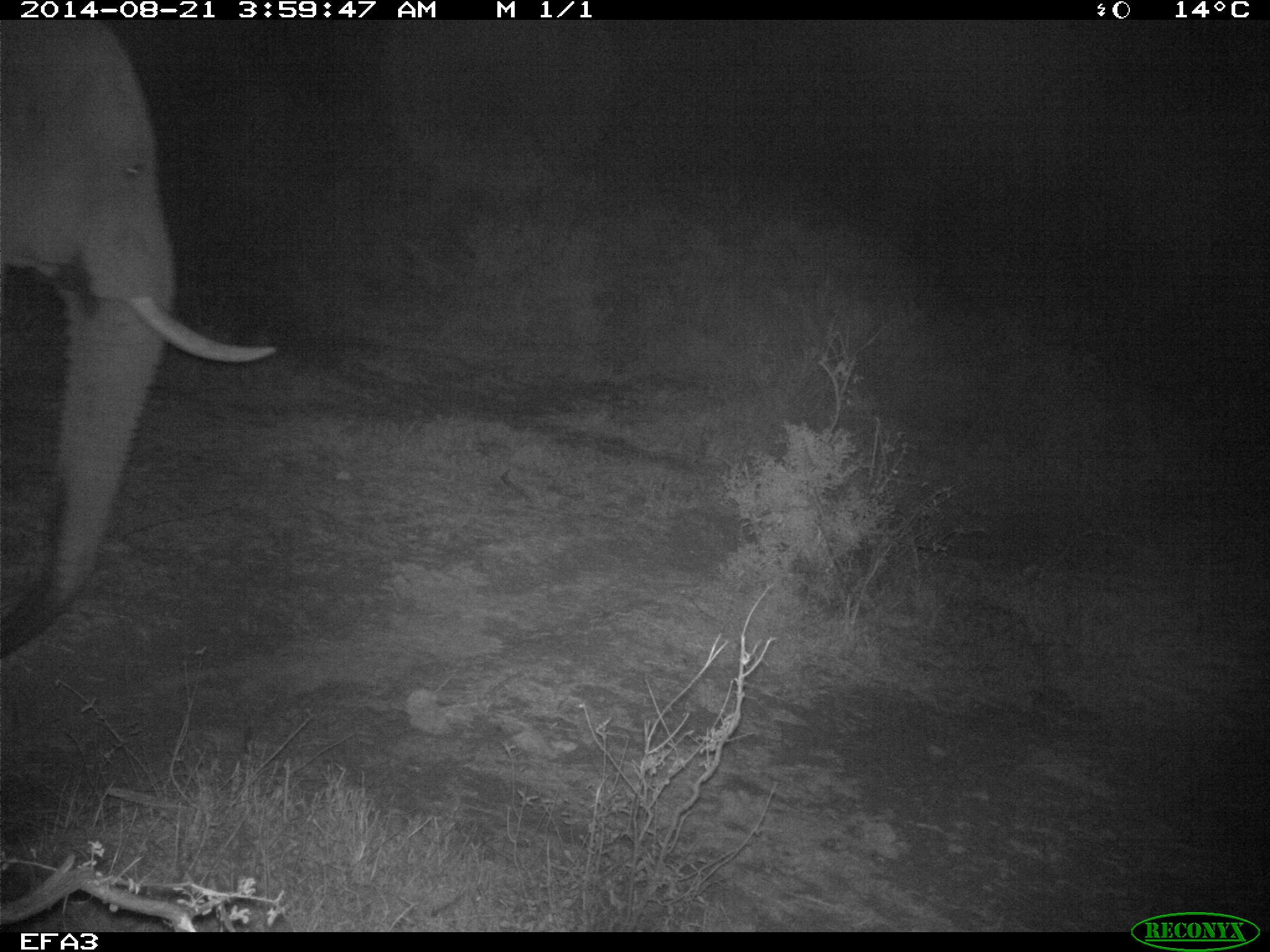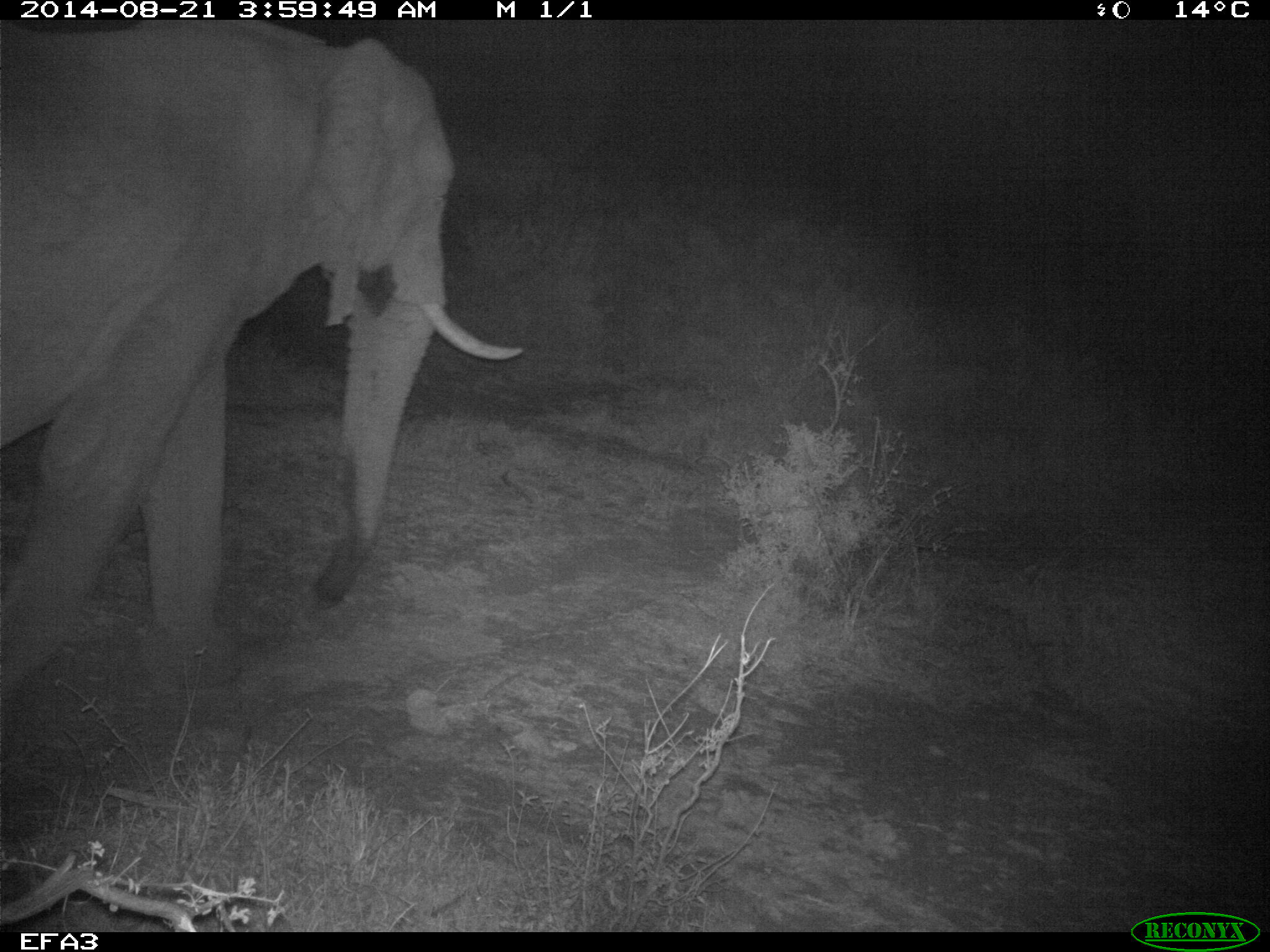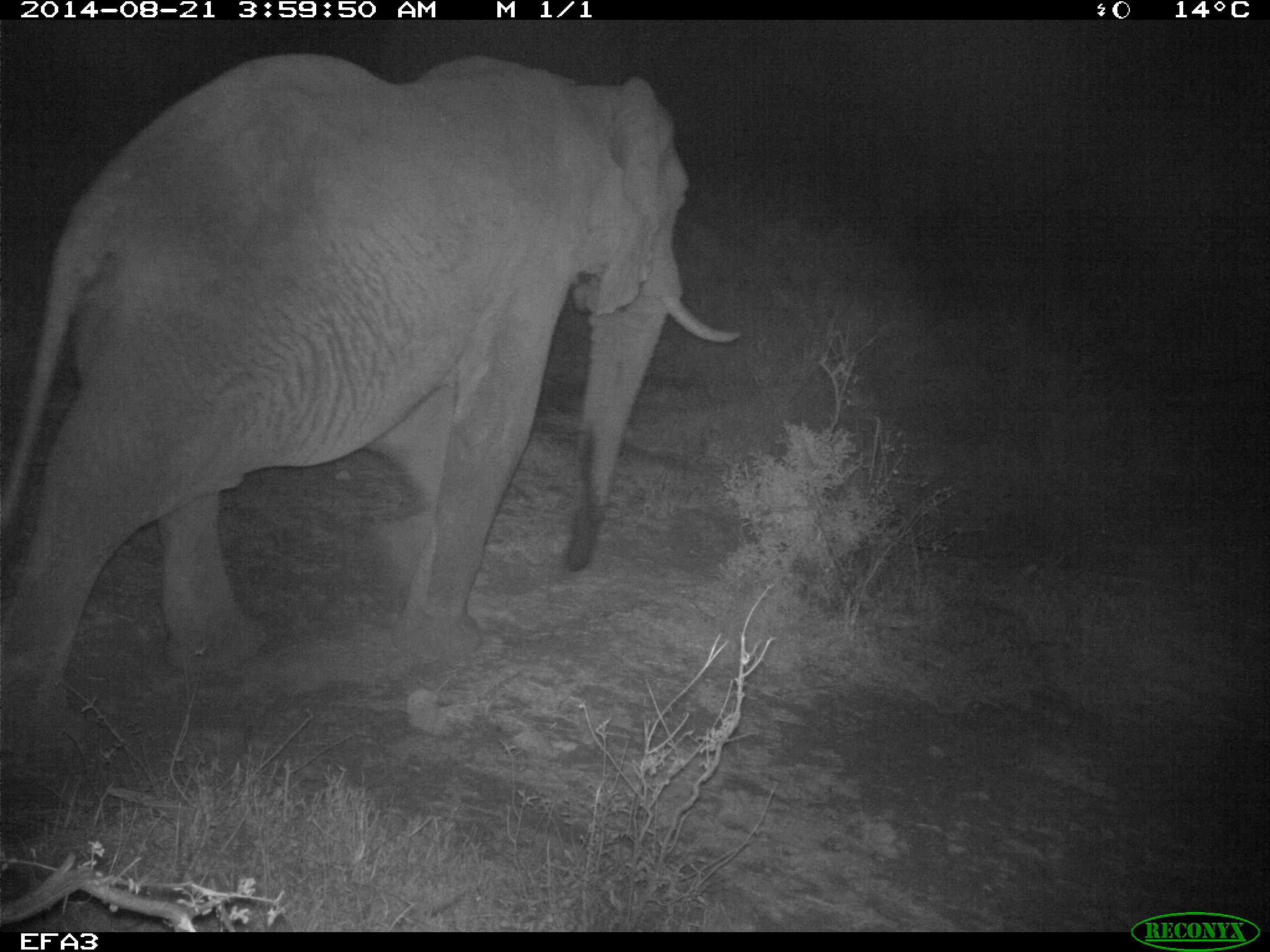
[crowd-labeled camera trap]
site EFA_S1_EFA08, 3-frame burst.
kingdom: Animalia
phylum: Chordata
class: Mammalia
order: Proboscidea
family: Elephantidae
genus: Loxodonta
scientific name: Loxodonta africana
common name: african bush elephant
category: elephant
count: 1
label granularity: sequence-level